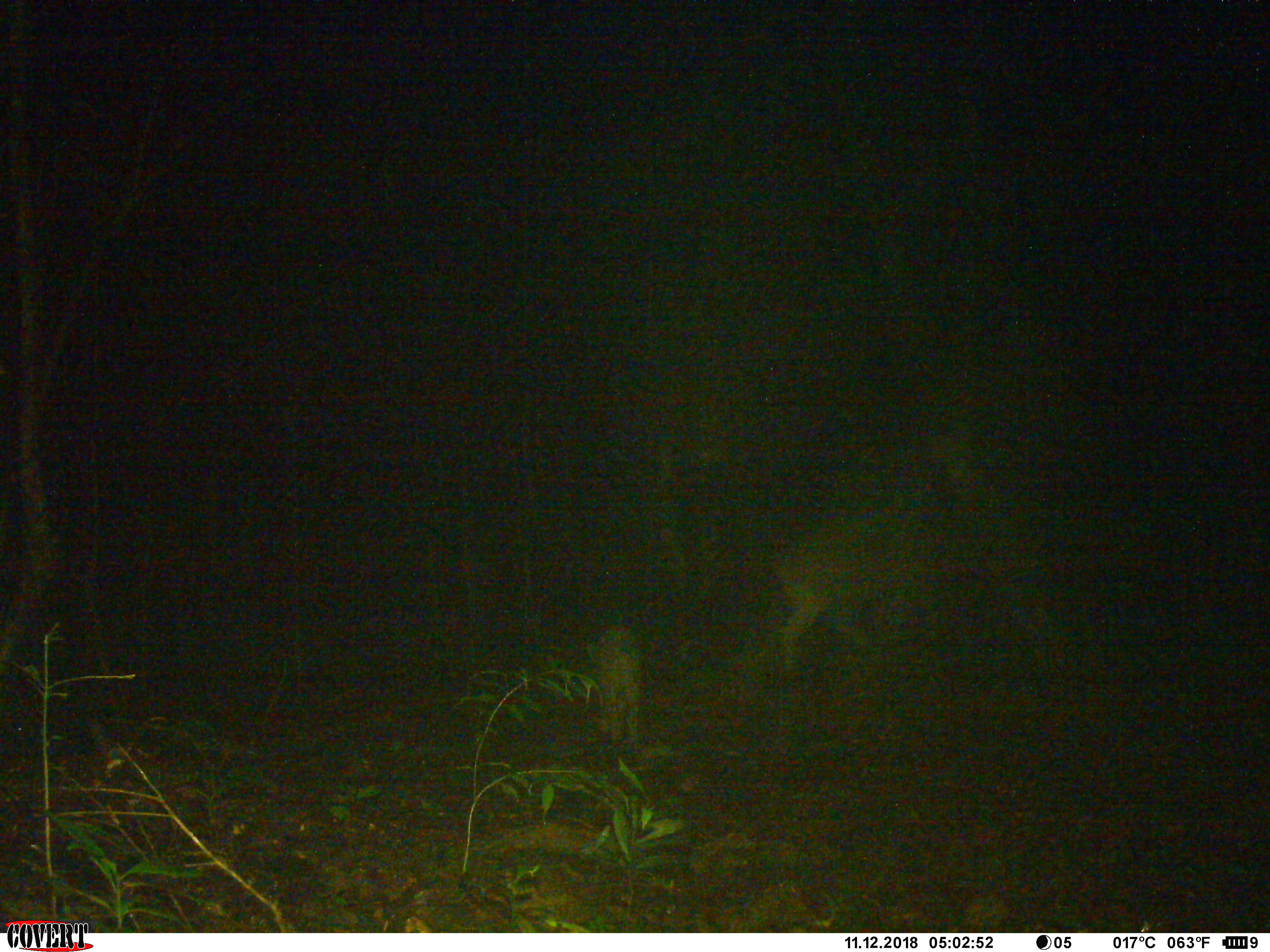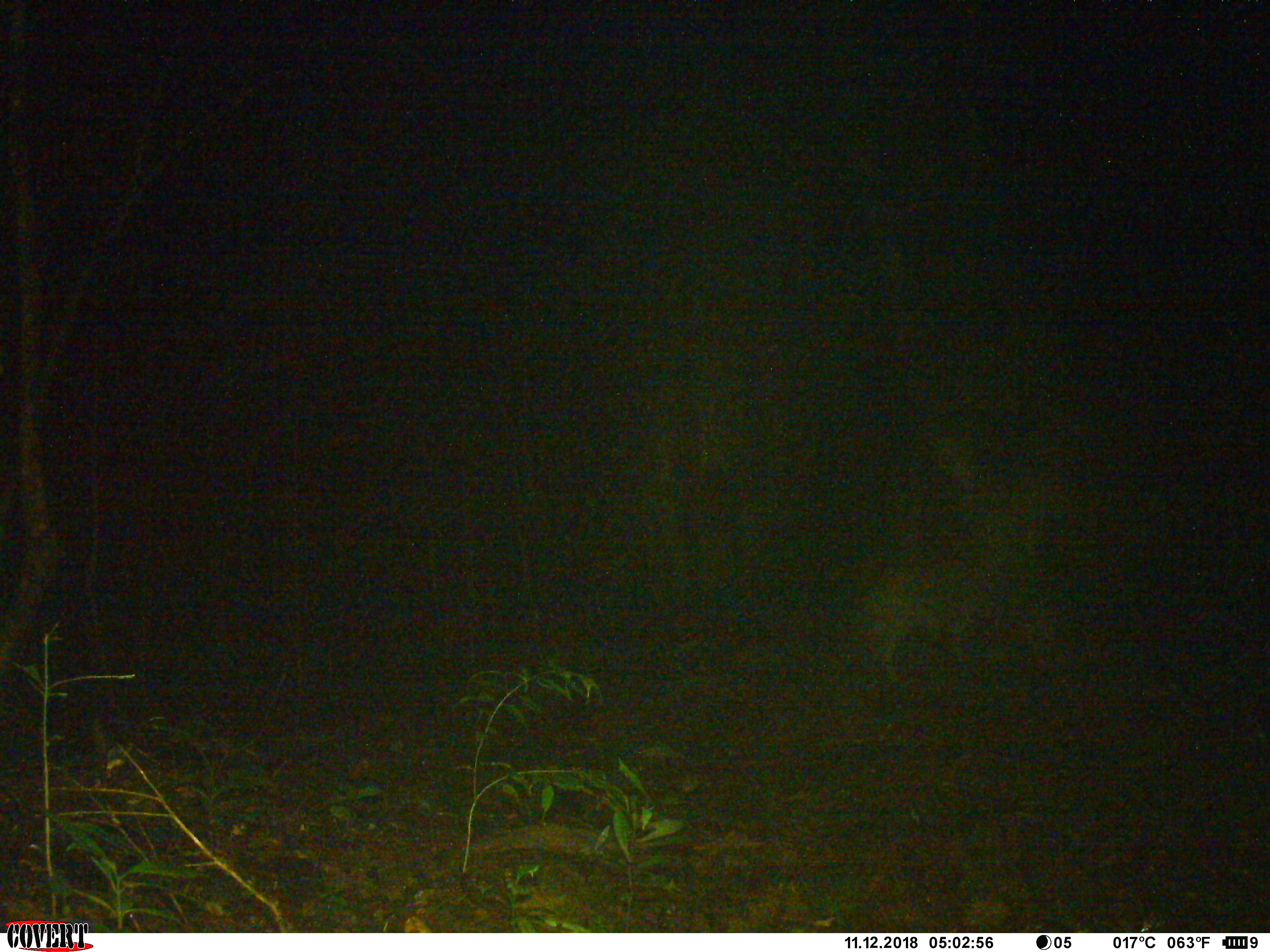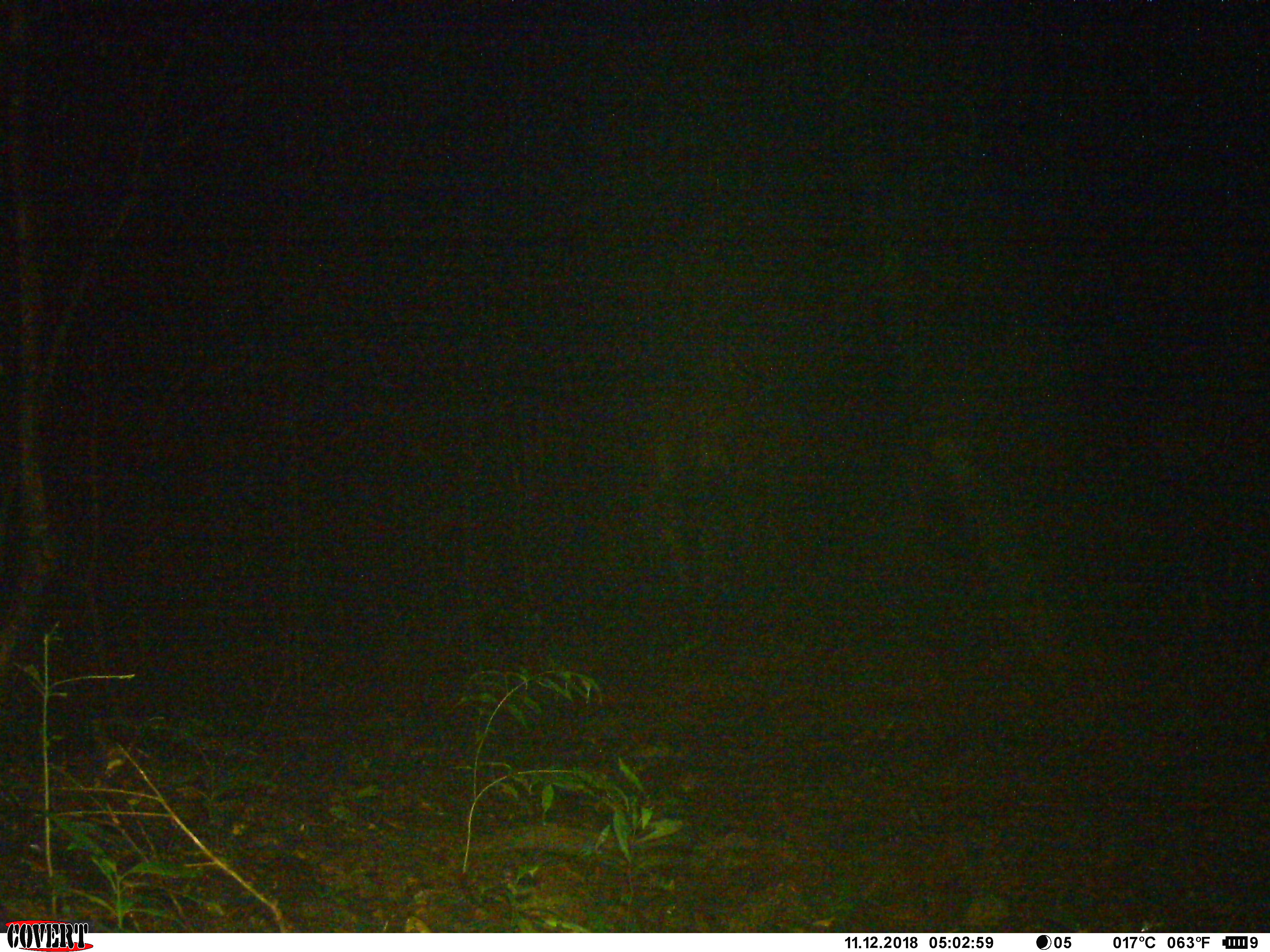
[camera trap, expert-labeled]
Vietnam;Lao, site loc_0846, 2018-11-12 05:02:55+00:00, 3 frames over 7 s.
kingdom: Animalia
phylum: Chordata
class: Mammalia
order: Artiodactyla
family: Suidae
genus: Sus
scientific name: Sus scrofa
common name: eurasian wild pig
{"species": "eurasian wild pig (Sus scrofa)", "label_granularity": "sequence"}